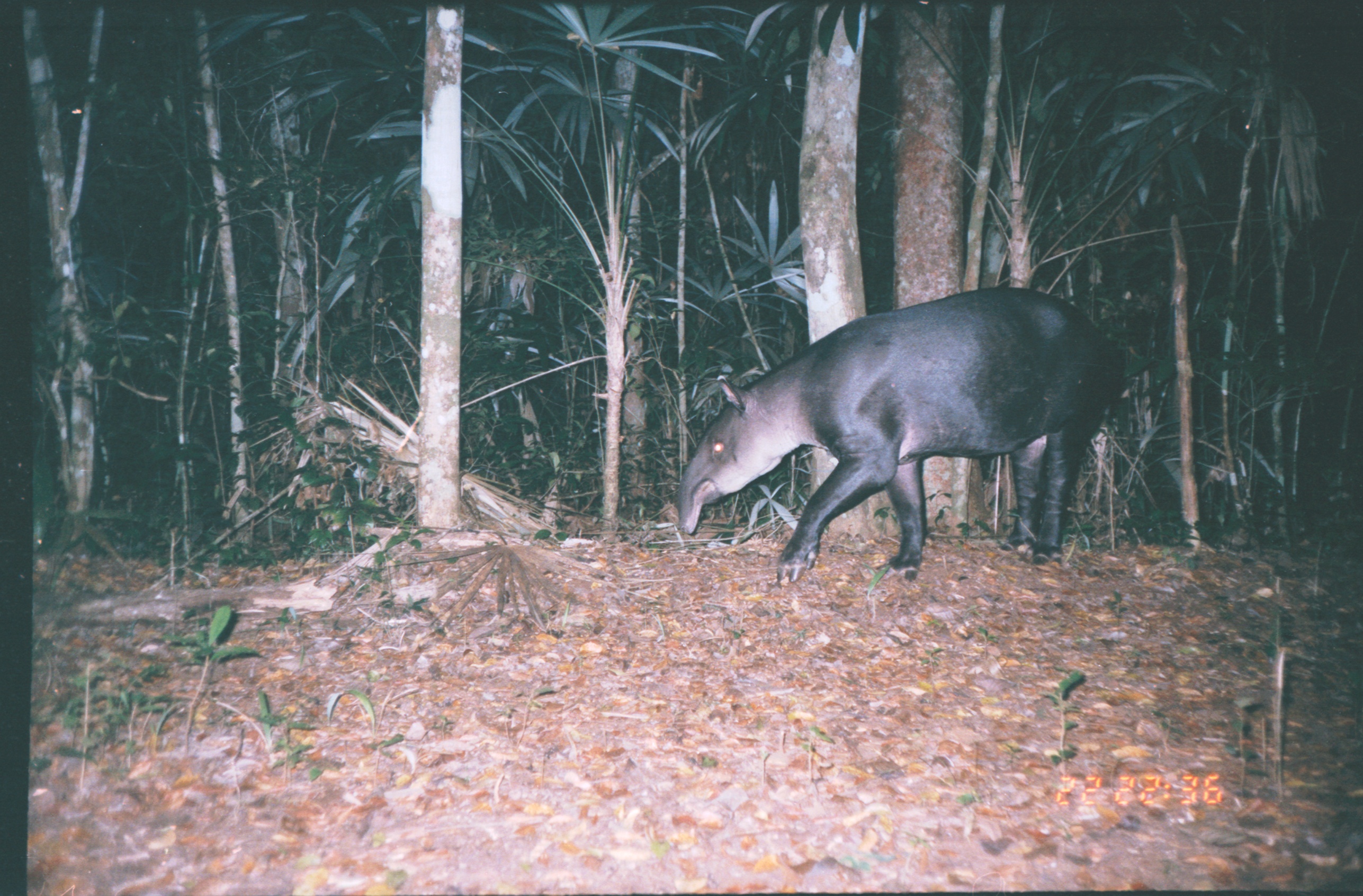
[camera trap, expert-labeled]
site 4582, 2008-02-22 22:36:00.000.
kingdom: Animalia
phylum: Chordata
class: Mammalia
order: Perissodactyla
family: Tapiridae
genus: Tapirus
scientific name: Tapirus bairdii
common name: baird's tapir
Tapirus bairdii (baird's tapir).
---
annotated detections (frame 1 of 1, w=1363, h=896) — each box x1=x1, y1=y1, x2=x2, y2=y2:
tapirus bairdii: x1=675, y1=283, x2=1125, y2=582